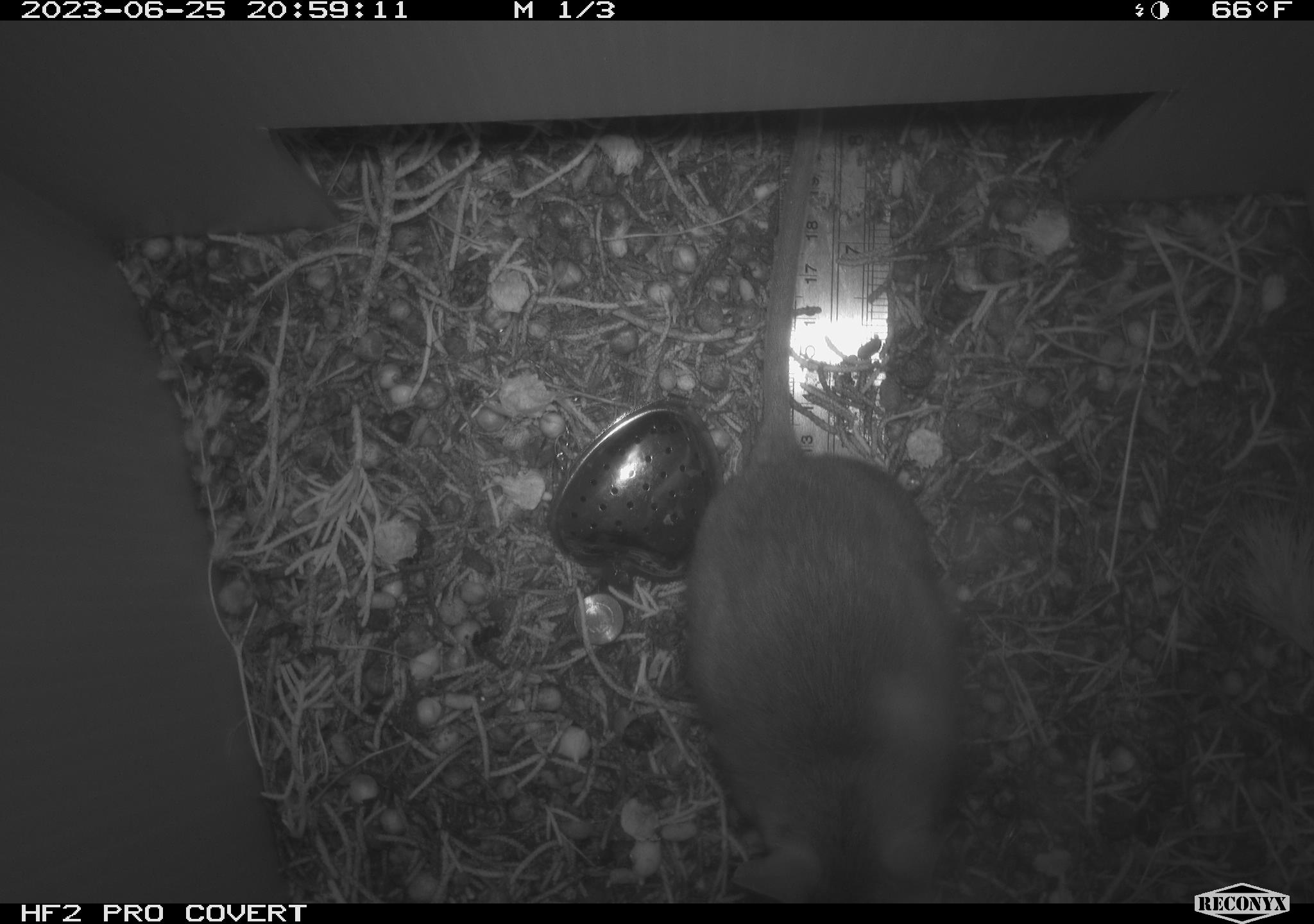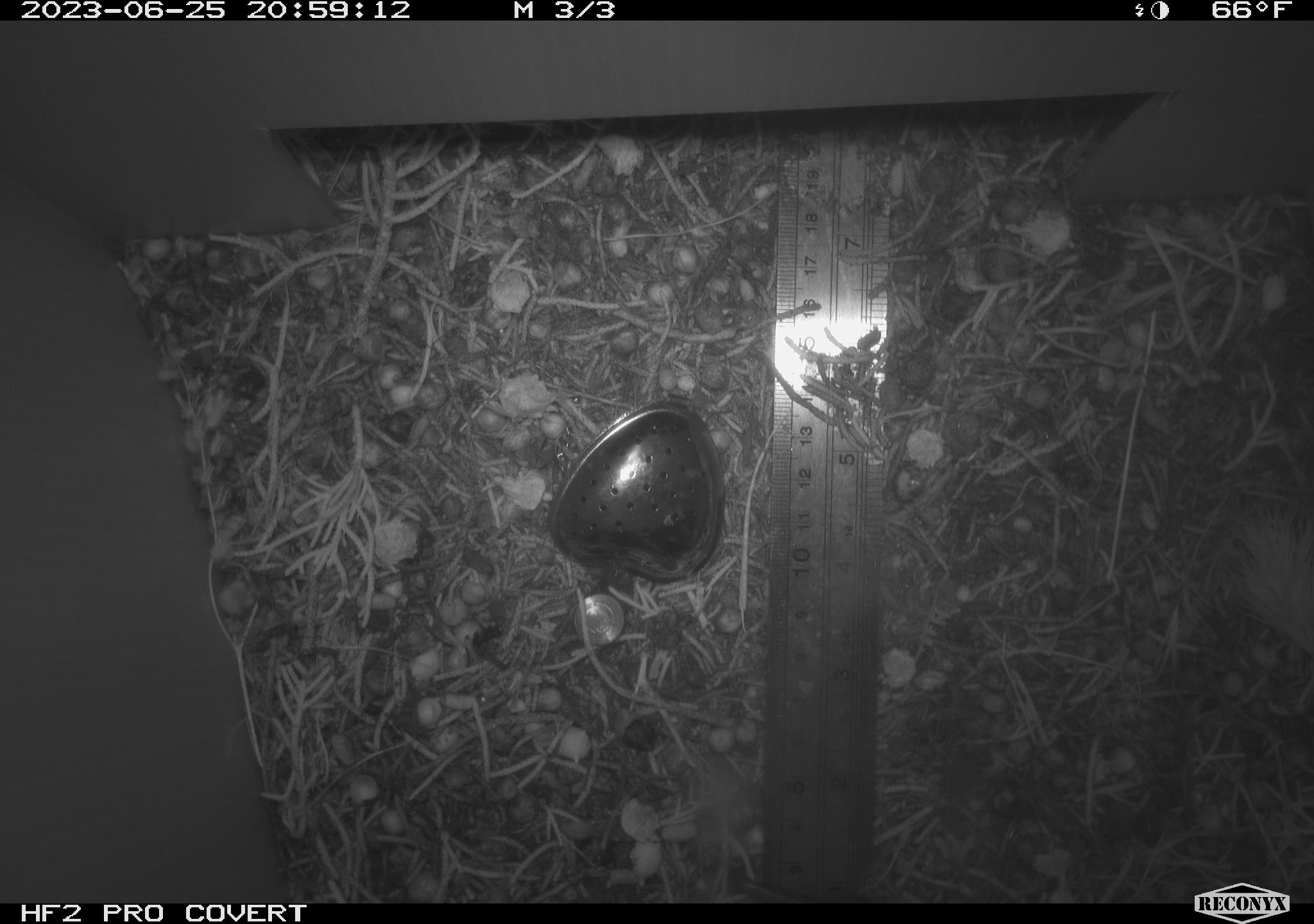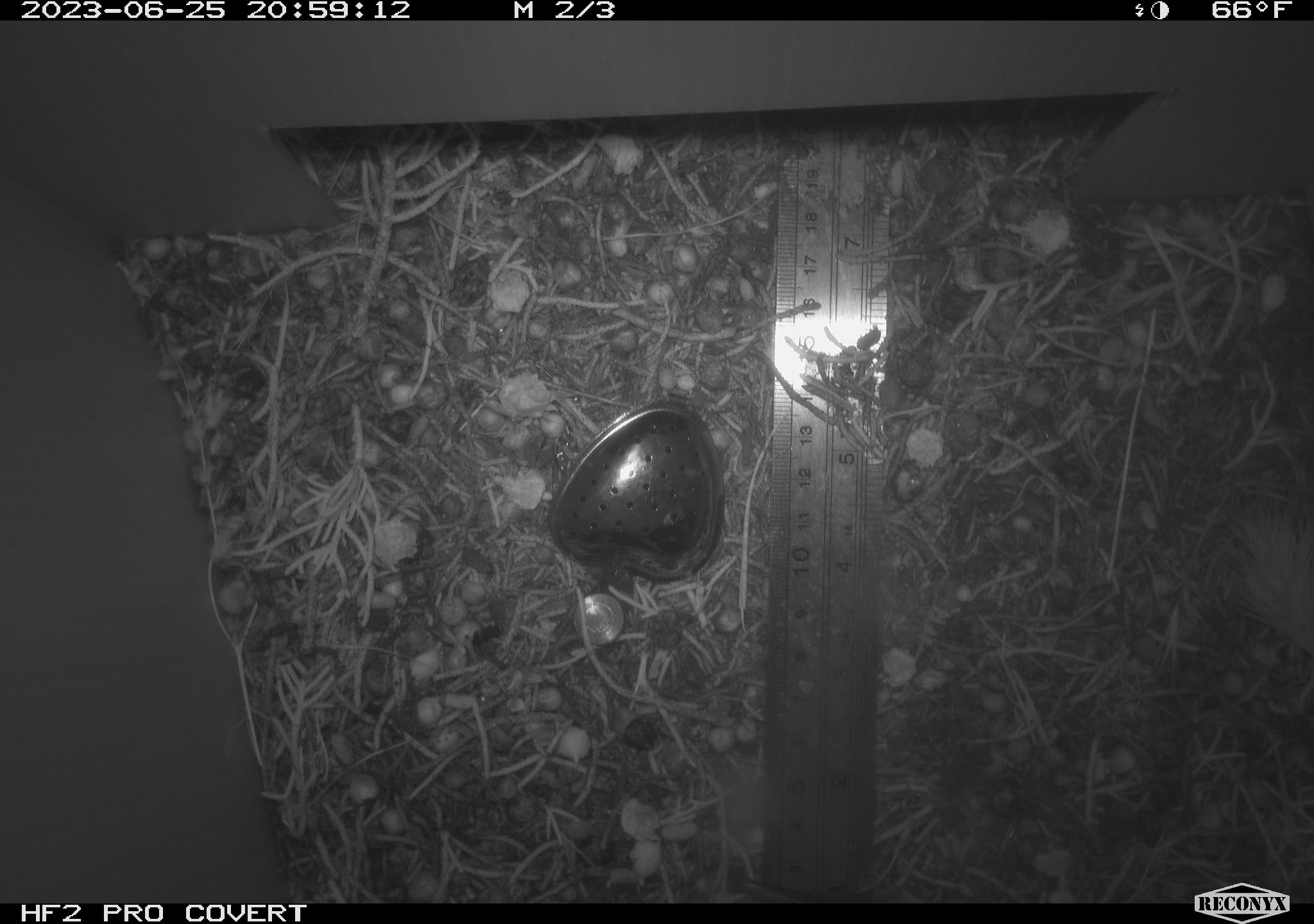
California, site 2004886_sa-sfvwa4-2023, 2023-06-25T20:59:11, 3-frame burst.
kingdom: Animalia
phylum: Chordata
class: Mammalia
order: Rodentia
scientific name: Rodentia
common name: mouse species